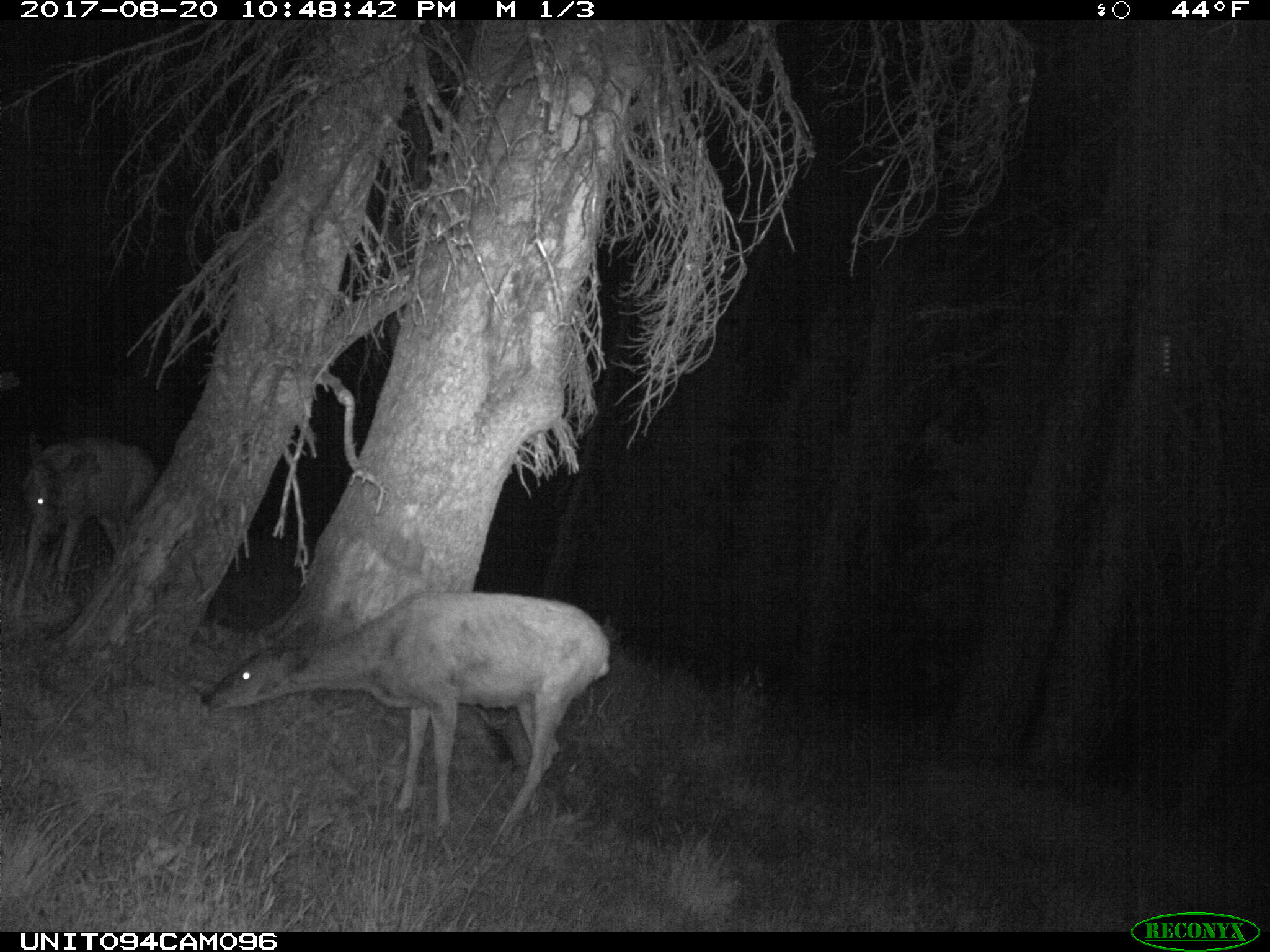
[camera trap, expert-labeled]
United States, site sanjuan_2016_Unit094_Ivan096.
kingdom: Animalia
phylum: Chordata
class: Mammalia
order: Artiodactyla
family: Cervidae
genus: Odocoileus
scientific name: Odocoileus hemionus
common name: mule deer